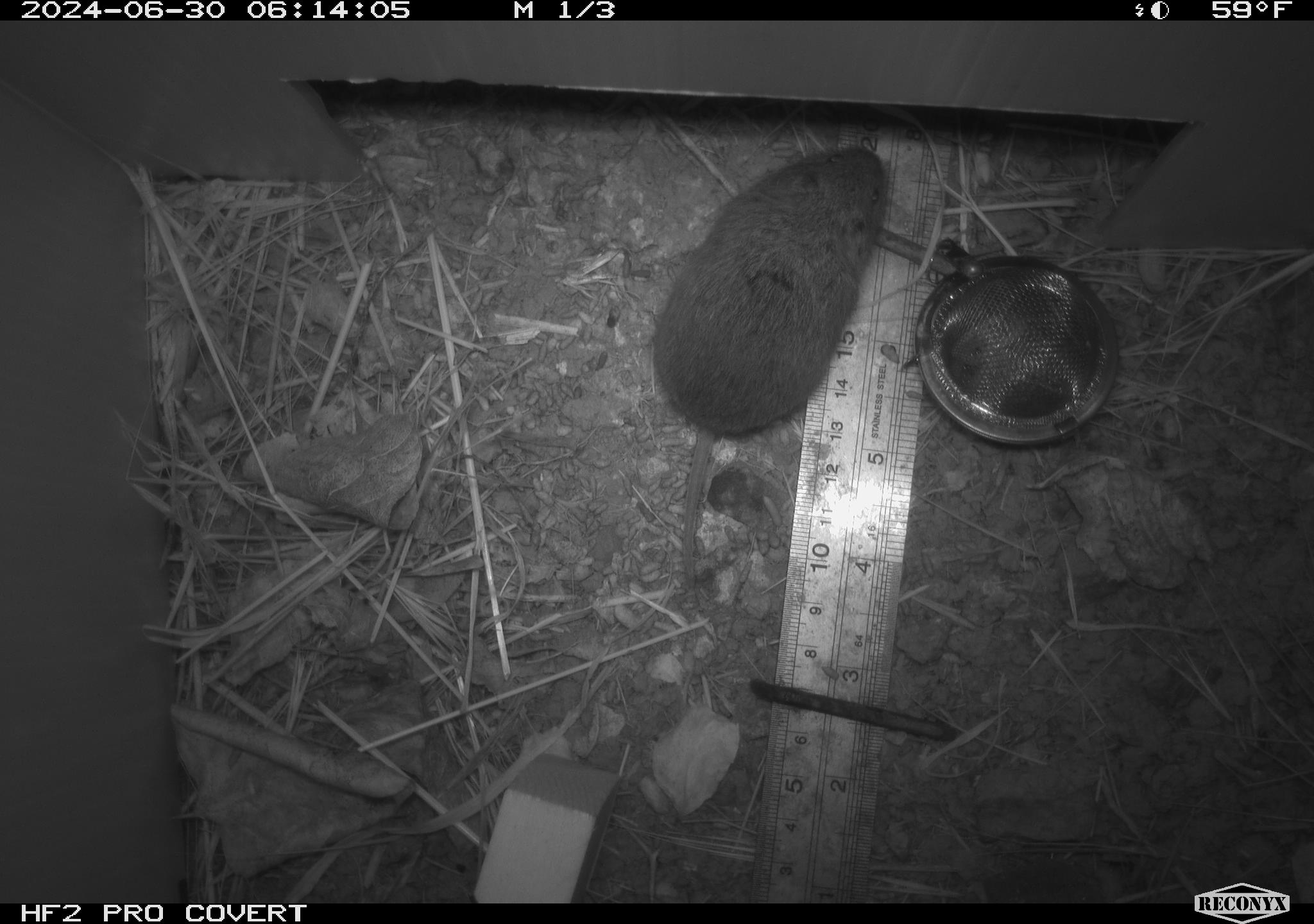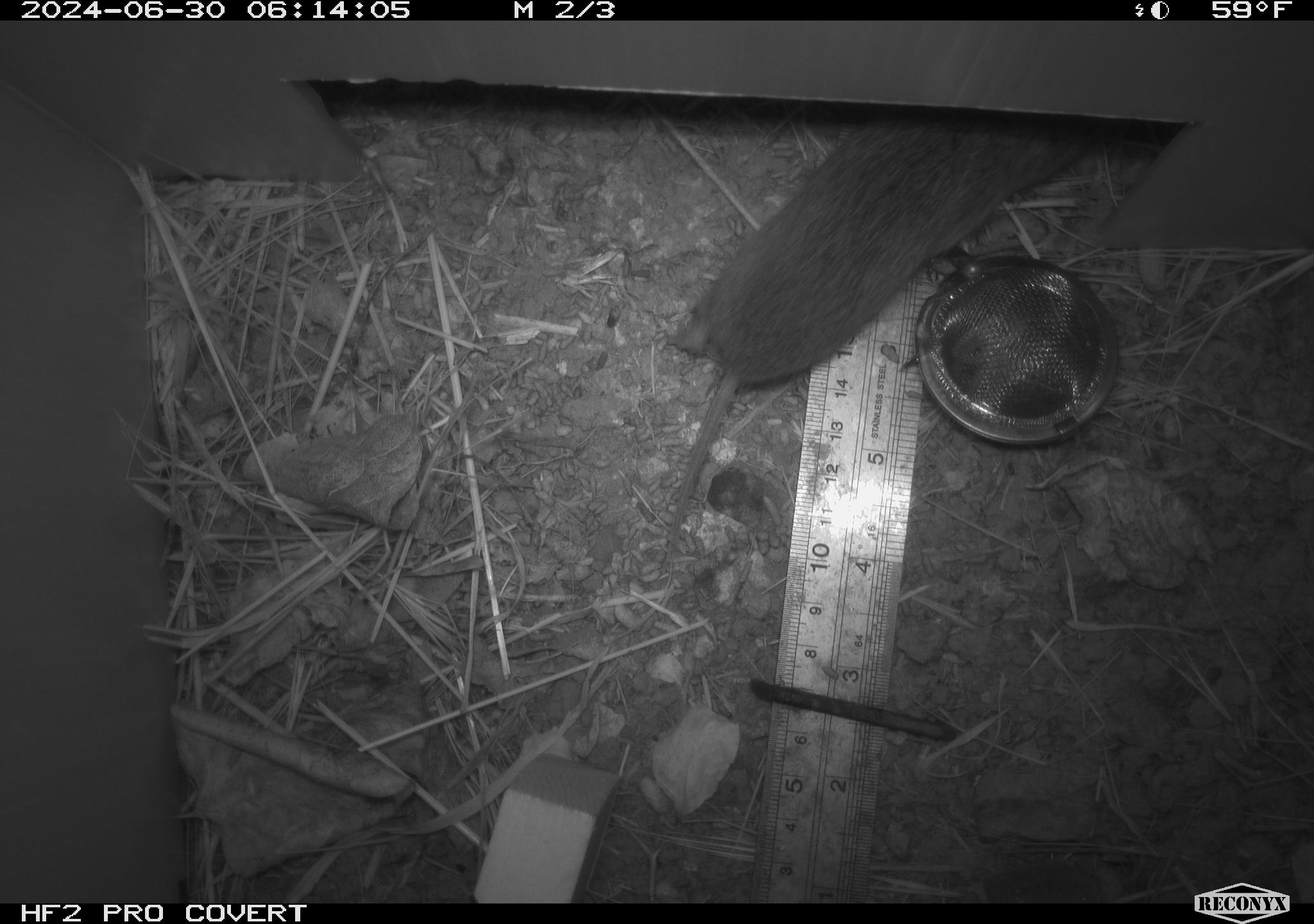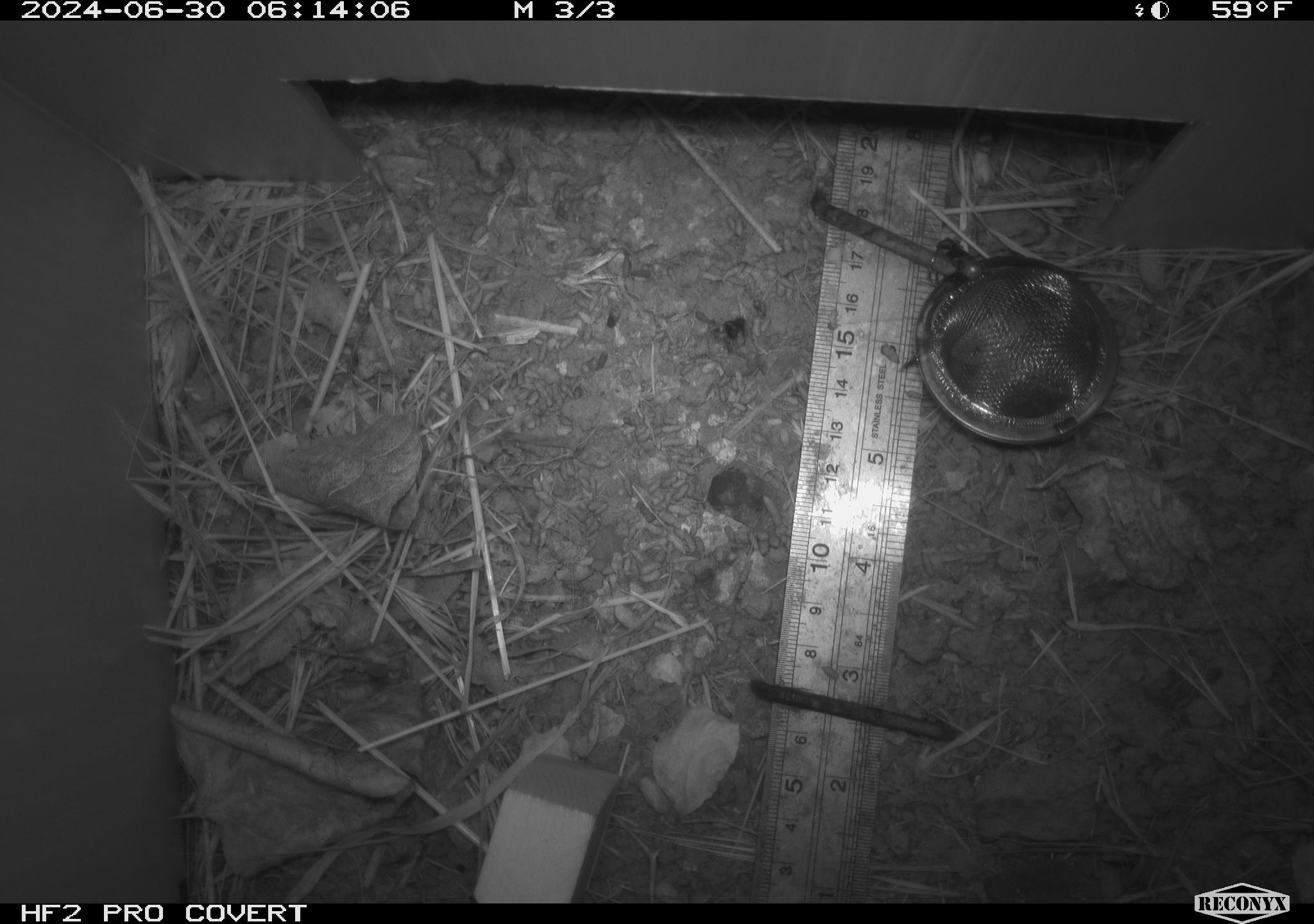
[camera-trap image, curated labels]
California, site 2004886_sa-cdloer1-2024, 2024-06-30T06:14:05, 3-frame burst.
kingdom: Animalia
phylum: Chordata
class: Mammalia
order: Rodentia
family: Cricetidae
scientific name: Arvicolinae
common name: voles, lemmings, and muskrats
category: arvicolinae subfamily